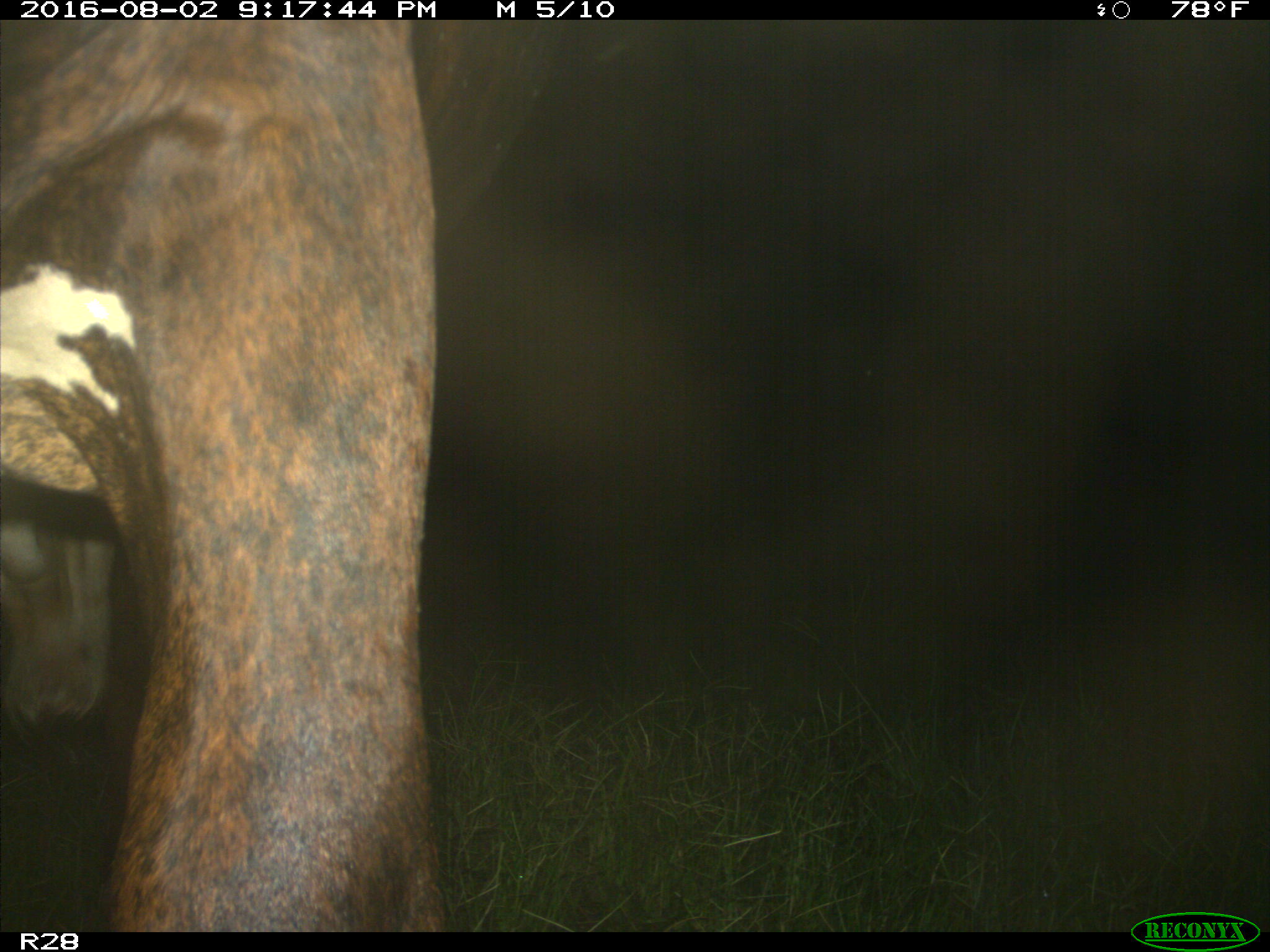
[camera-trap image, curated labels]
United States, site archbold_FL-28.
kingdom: Animalia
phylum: Chordata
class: Mammalia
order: Artiodactyla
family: Bovidae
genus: Bos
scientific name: Bos taurus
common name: domestic cow